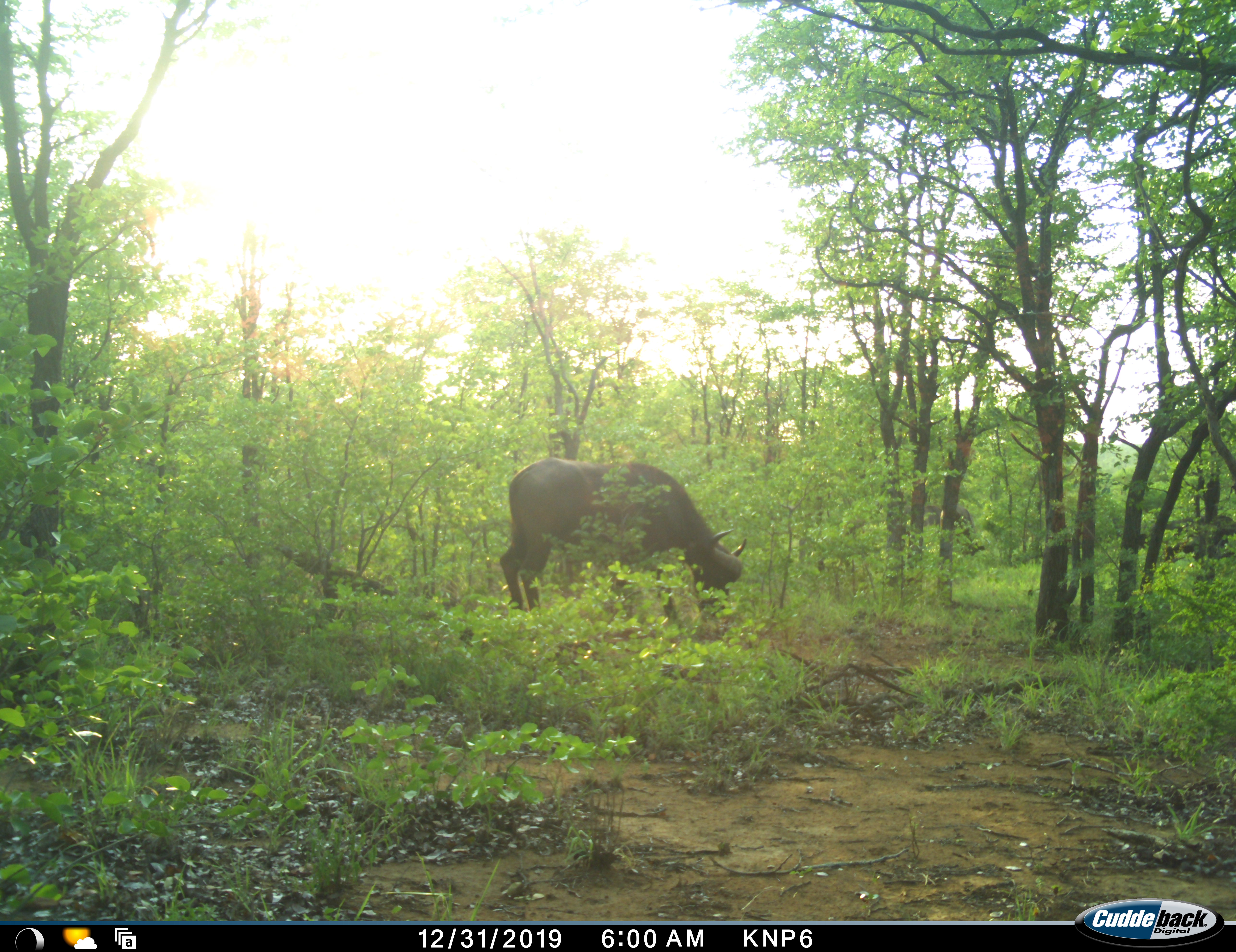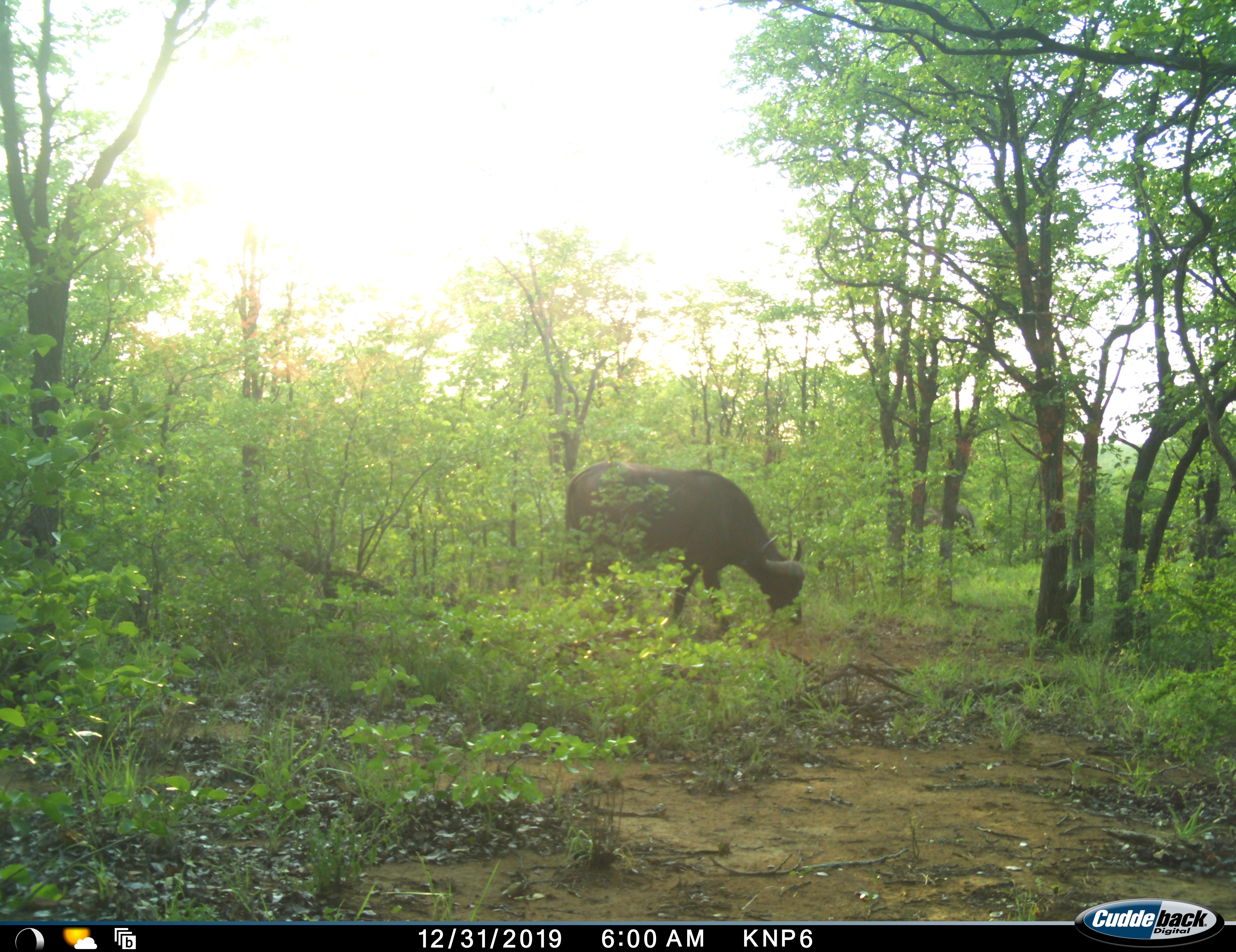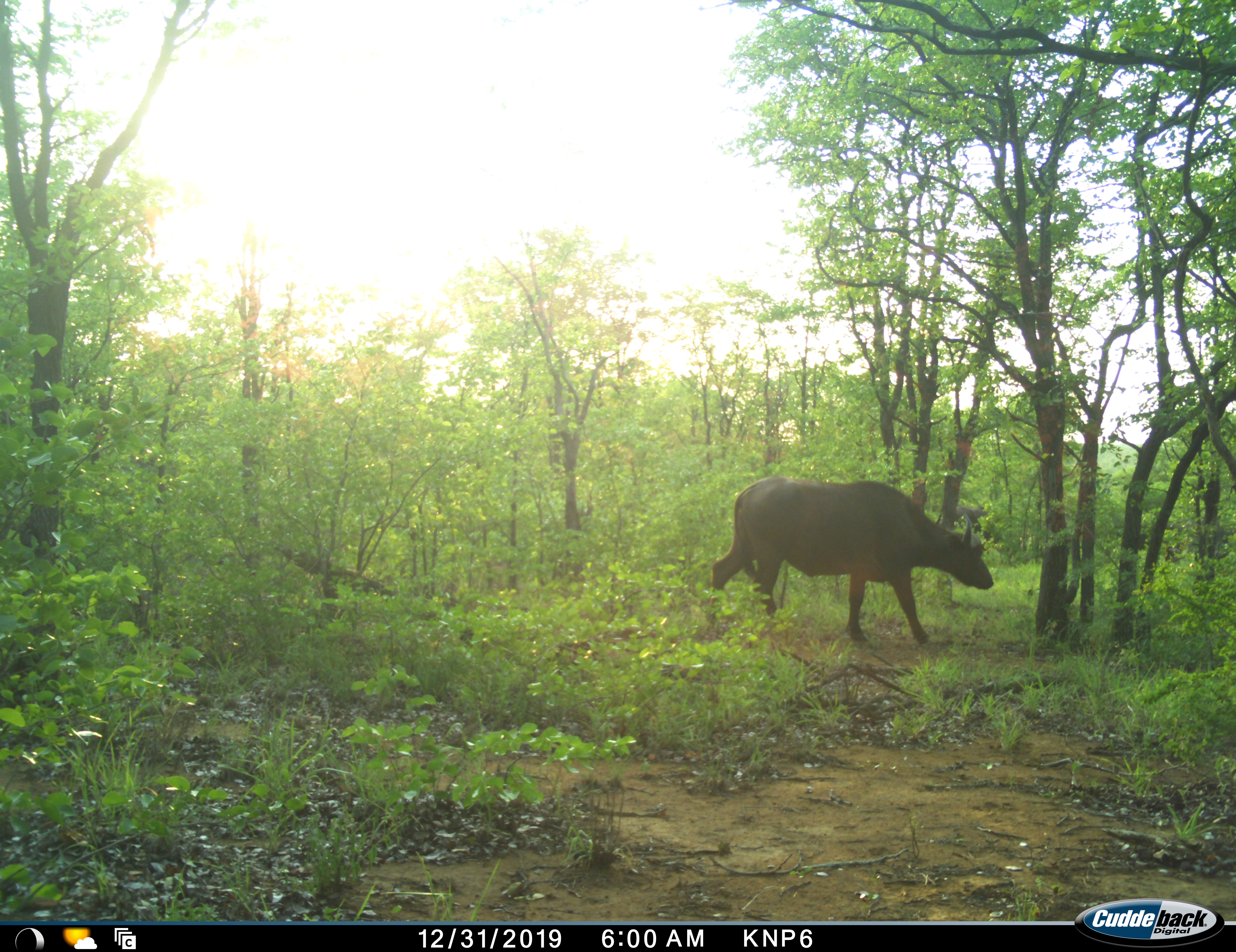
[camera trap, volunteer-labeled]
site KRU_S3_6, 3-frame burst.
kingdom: Animalia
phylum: Chordata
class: Mammalia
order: Artiodactyla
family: Bovidae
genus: Syncerus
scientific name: Syncerus caffer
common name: african buffalo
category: buffalo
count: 2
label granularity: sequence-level